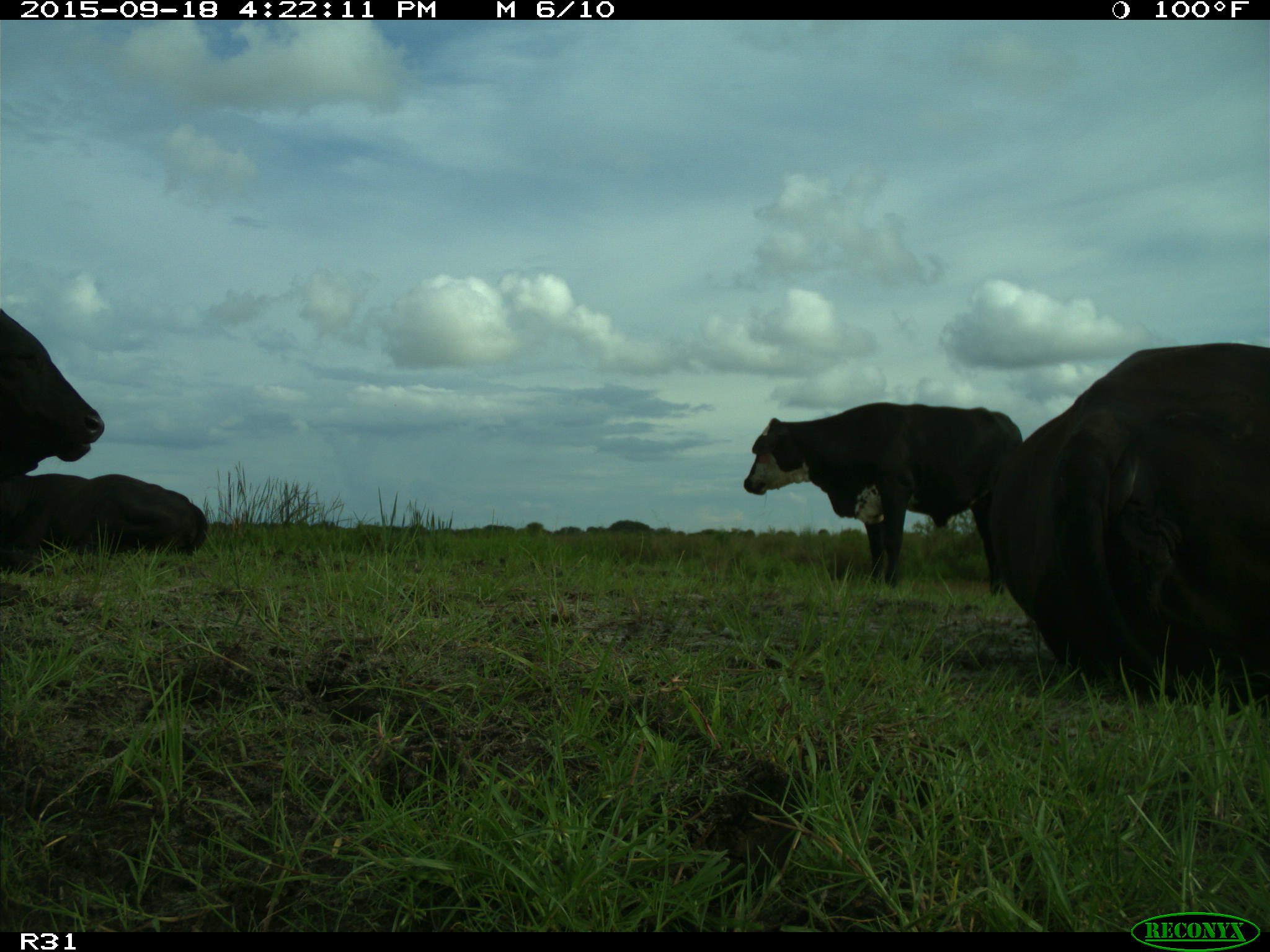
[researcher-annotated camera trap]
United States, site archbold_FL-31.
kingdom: Animalia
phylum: Chordata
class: Mammalia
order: Artiodactyla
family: Bovidae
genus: Bos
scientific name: Bos taurus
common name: domestic cow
Bos taurus (domestic cow).